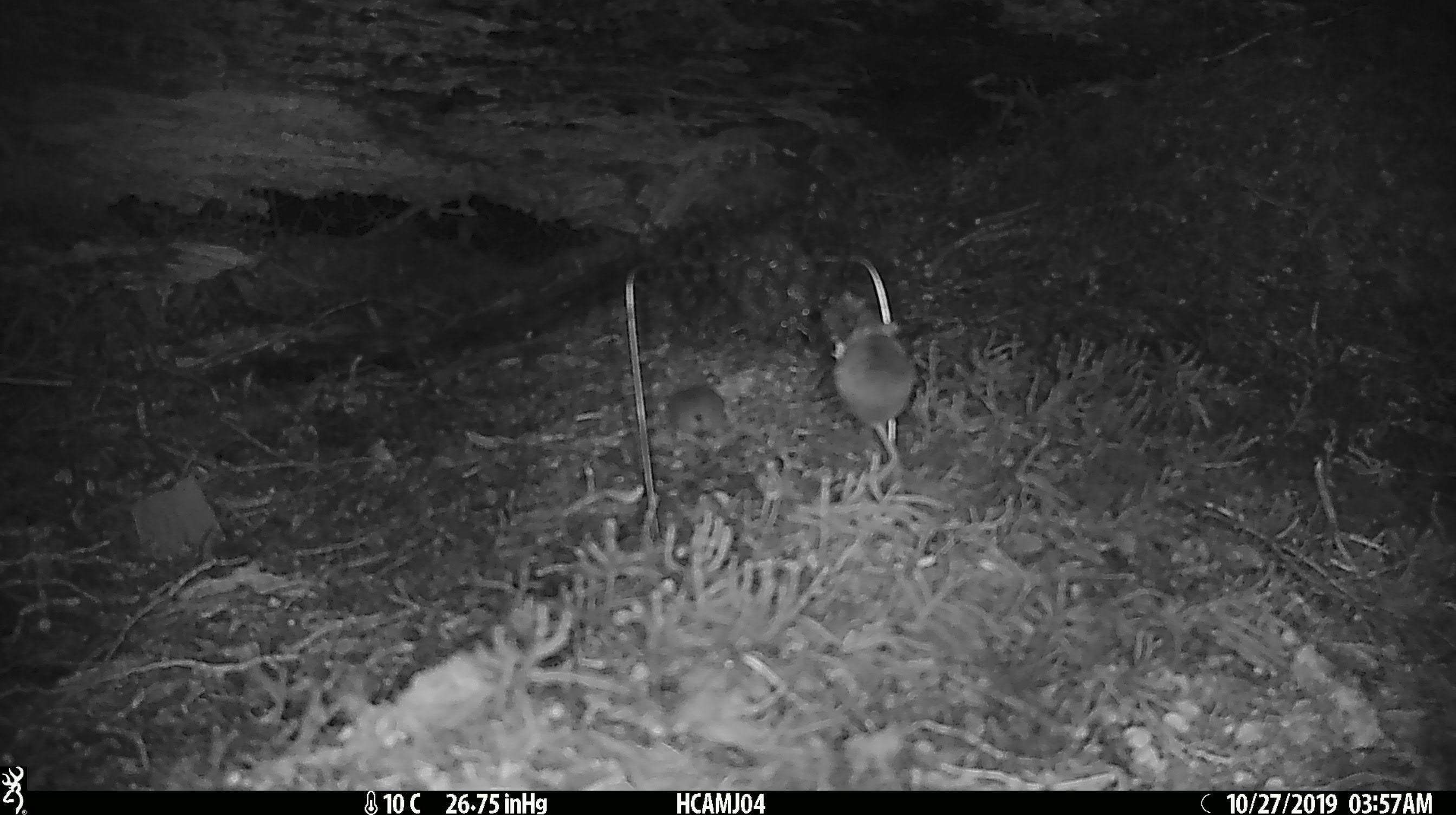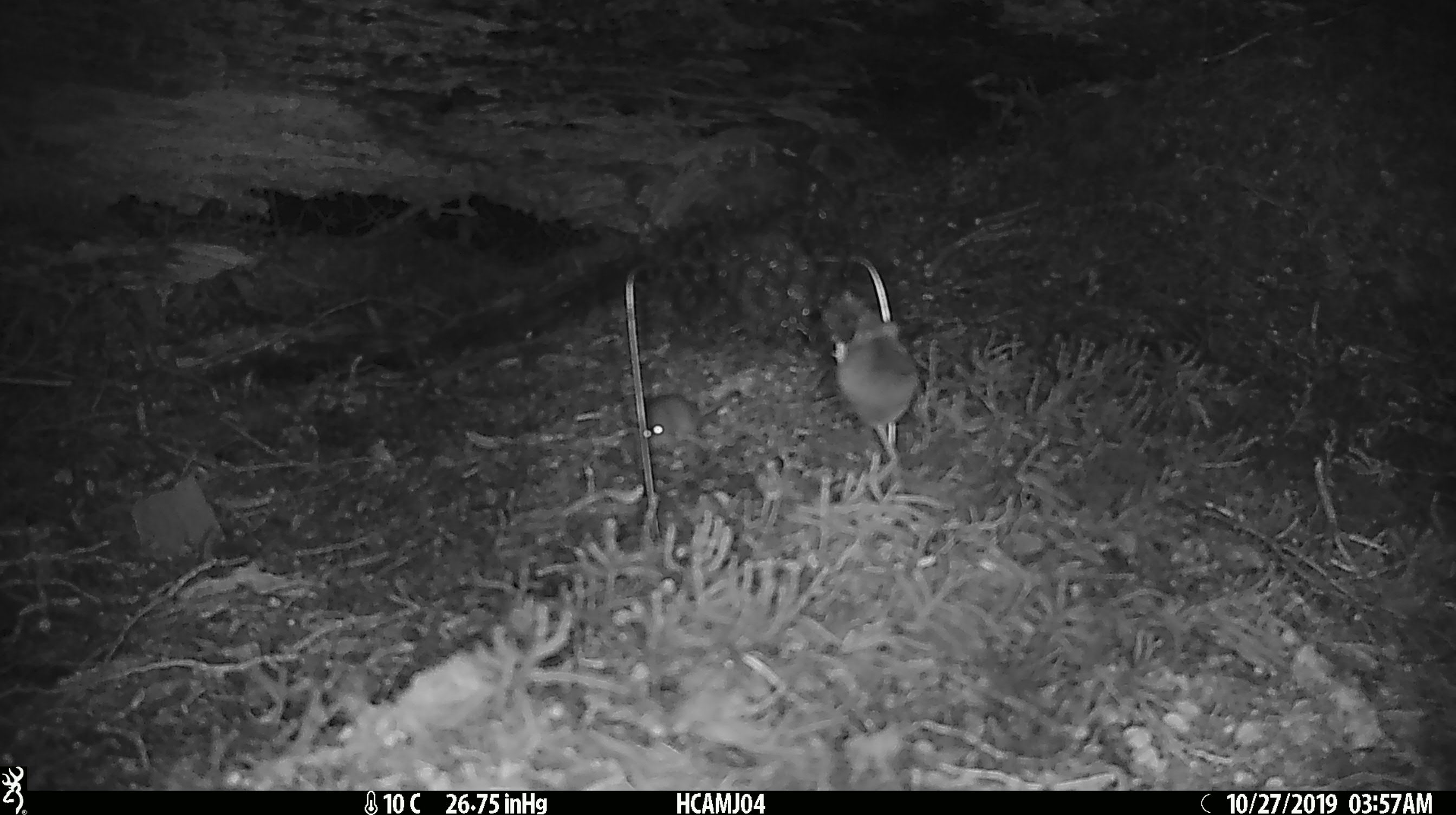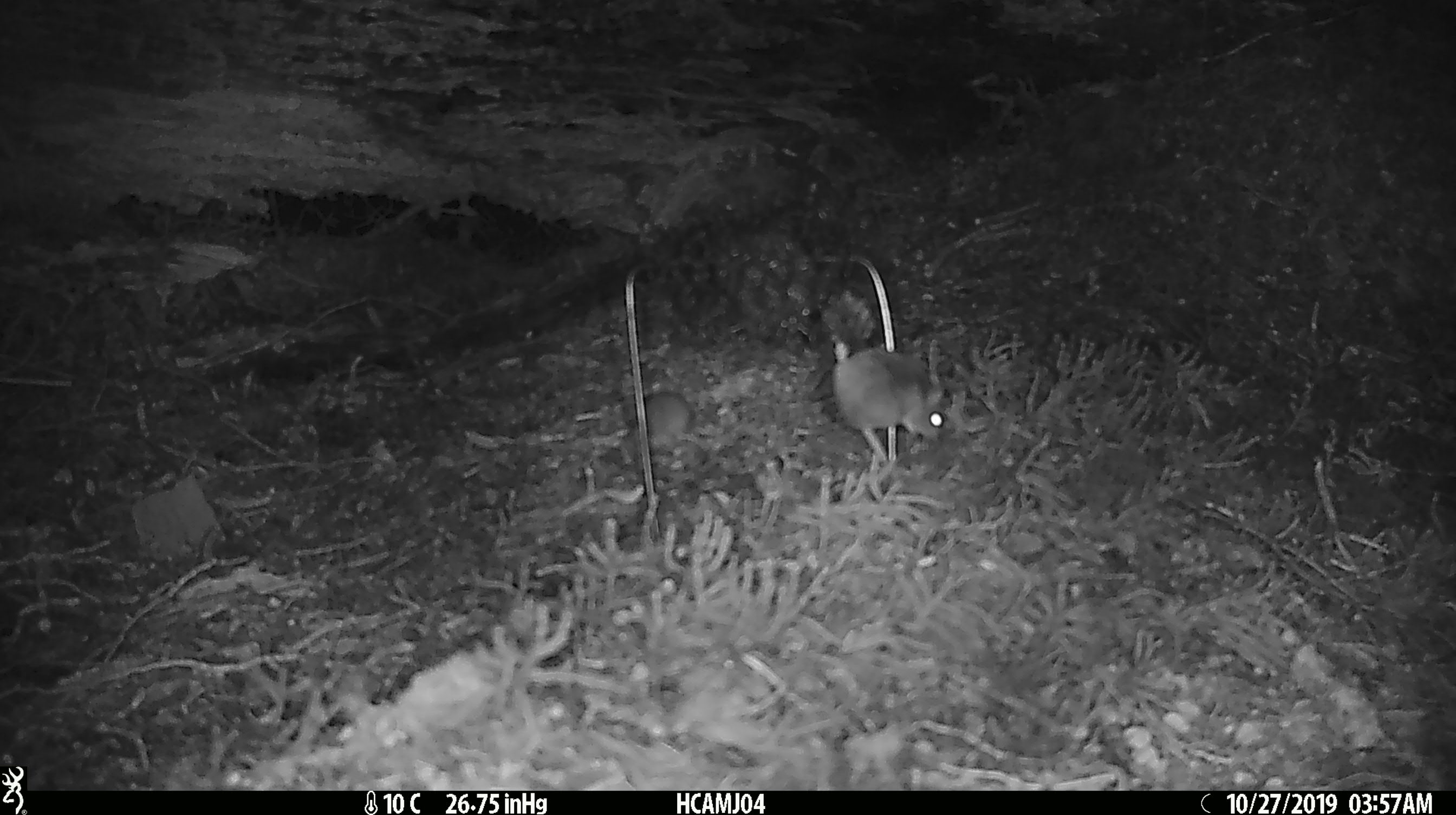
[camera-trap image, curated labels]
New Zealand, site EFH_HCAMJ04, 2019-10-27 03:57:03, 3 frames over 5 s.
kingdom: Animalia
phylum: Chordata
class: Mammalia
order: Rodentia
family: Muridae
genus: Mus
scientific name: Mus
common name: mouse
Mouse (Mus).